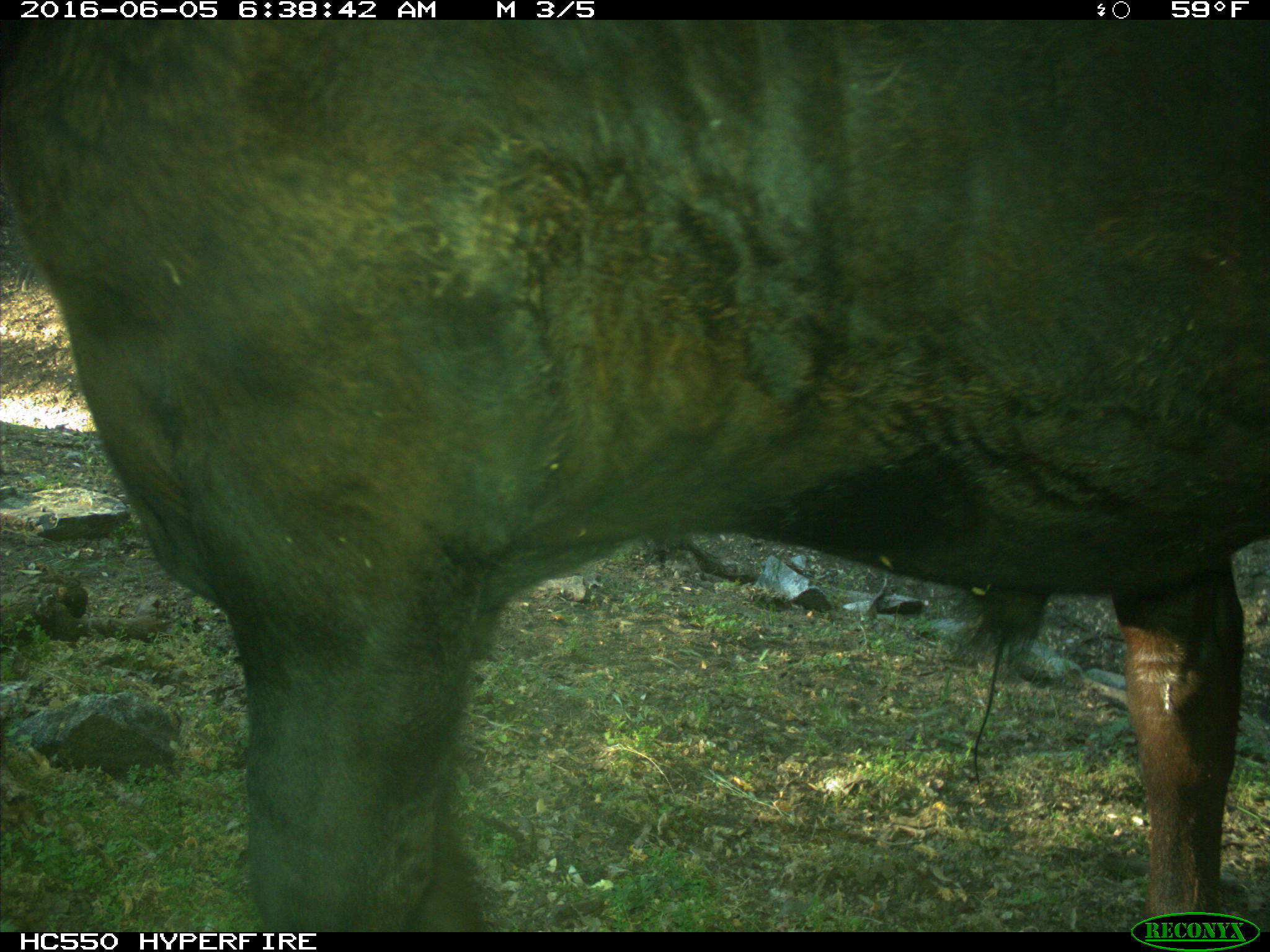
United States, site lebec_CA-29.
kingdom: Animalia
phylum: Chordata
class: Mammalia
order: Artiodactyla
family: Bovidae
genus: Bos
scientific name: Bos taurus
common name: domestic cow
Bos taurus (domestic cow).